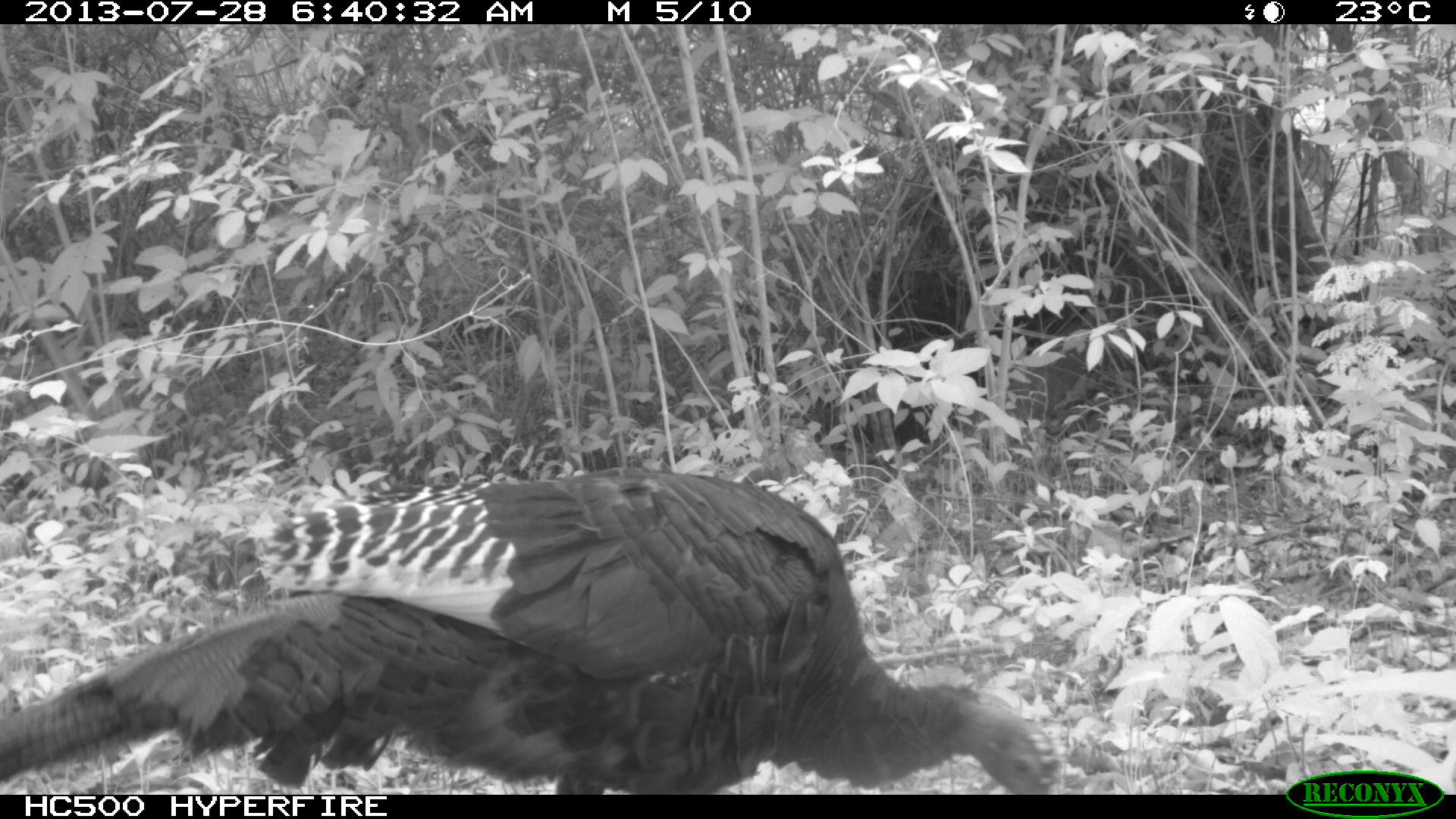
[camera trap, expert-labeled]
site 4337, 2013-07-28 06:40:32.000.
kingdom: Animalia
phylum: Chordata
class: Aves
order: Galliformes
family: Phasianidae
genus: Meleagris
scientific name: Meleagris ocellata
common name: ocellated turkey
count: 1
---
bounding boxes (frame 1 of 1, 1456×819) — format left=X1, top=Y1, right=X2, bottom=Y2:
meleagris ocellata: left=0, top=465, right=1057, bottom=794